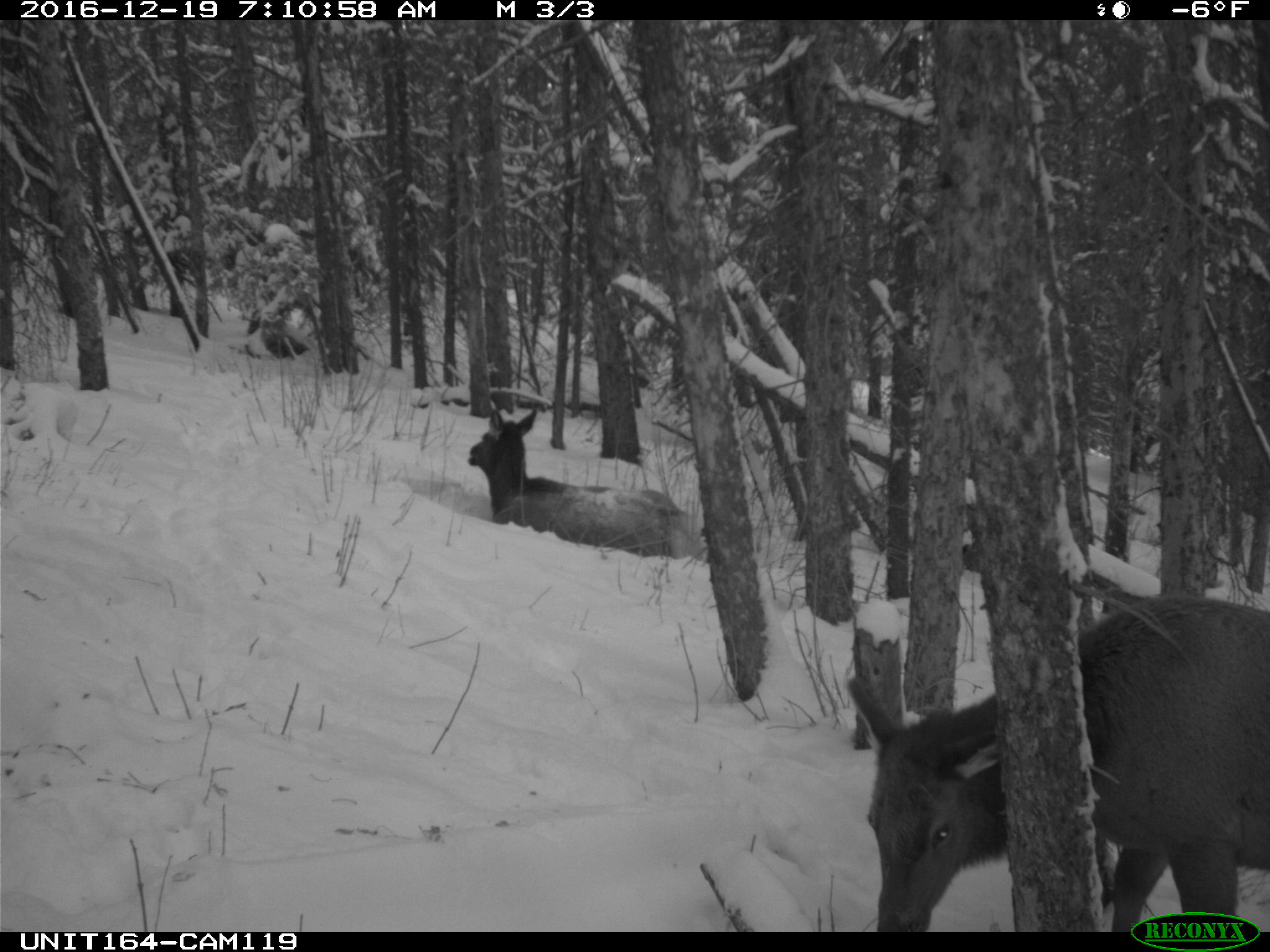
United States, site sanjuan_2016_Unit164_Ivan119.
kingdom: Animalia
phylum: Chordata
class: Mammalia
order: Artiodactyla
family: Cervidae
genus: Cervus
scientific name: Cervus elaphus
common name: red deer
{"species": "Cervus elaphus (red deer)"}